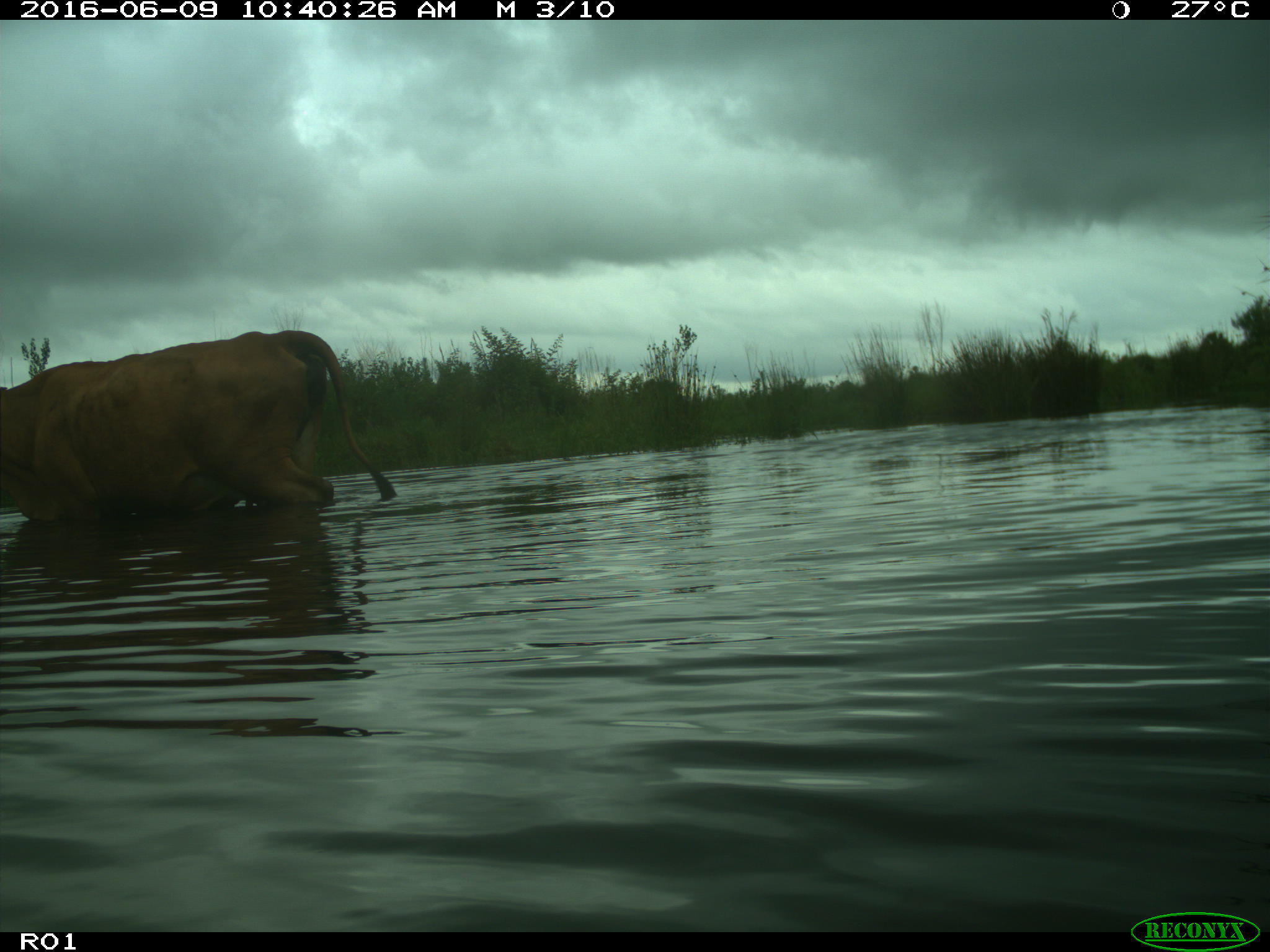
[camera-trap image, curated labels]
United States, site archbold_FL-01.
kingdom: Animalia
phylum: Chordata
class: Mammalia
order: Artiodactyla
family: Bovidae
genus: Bos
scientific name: Bos taurus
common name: domestic cow